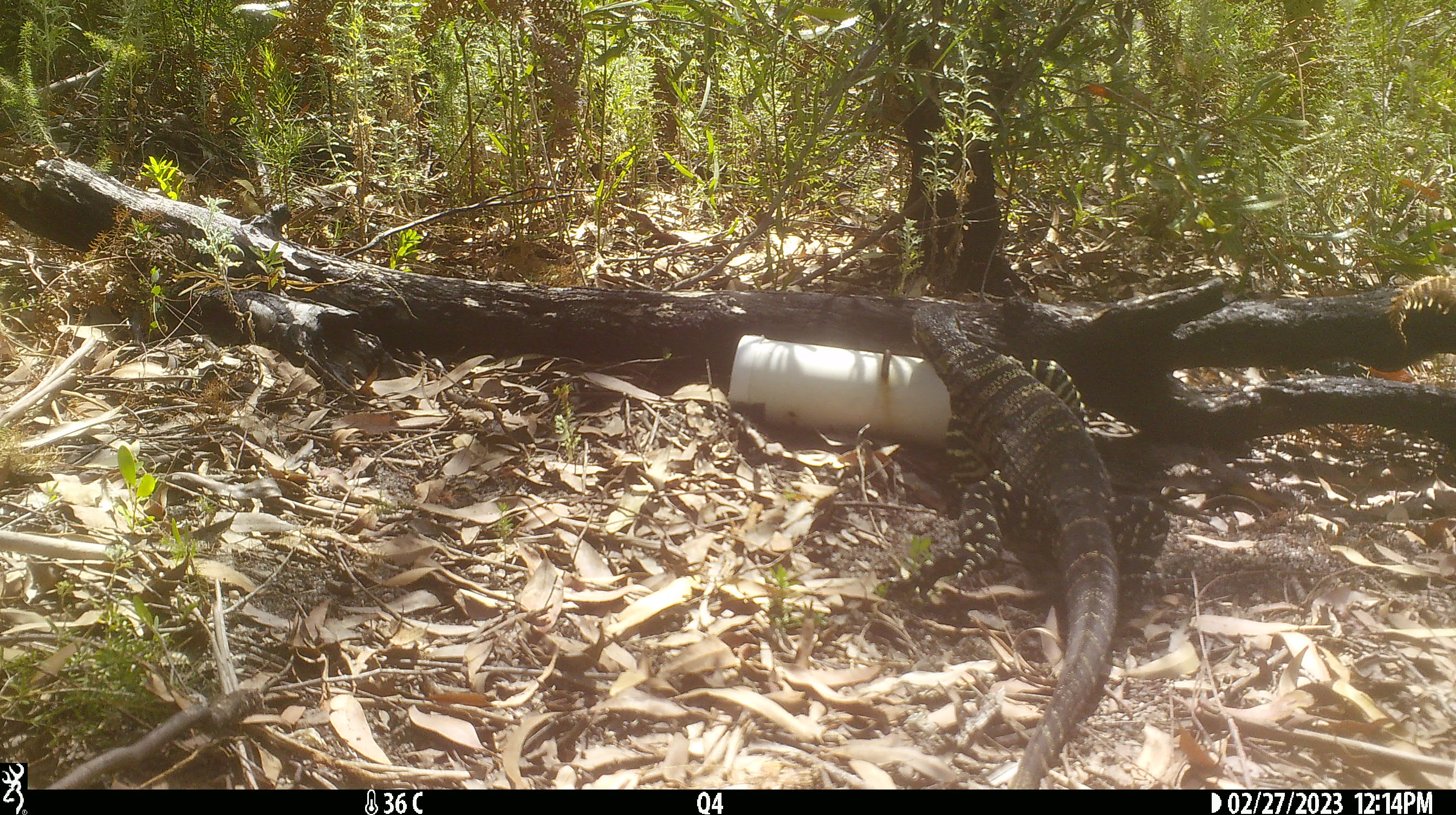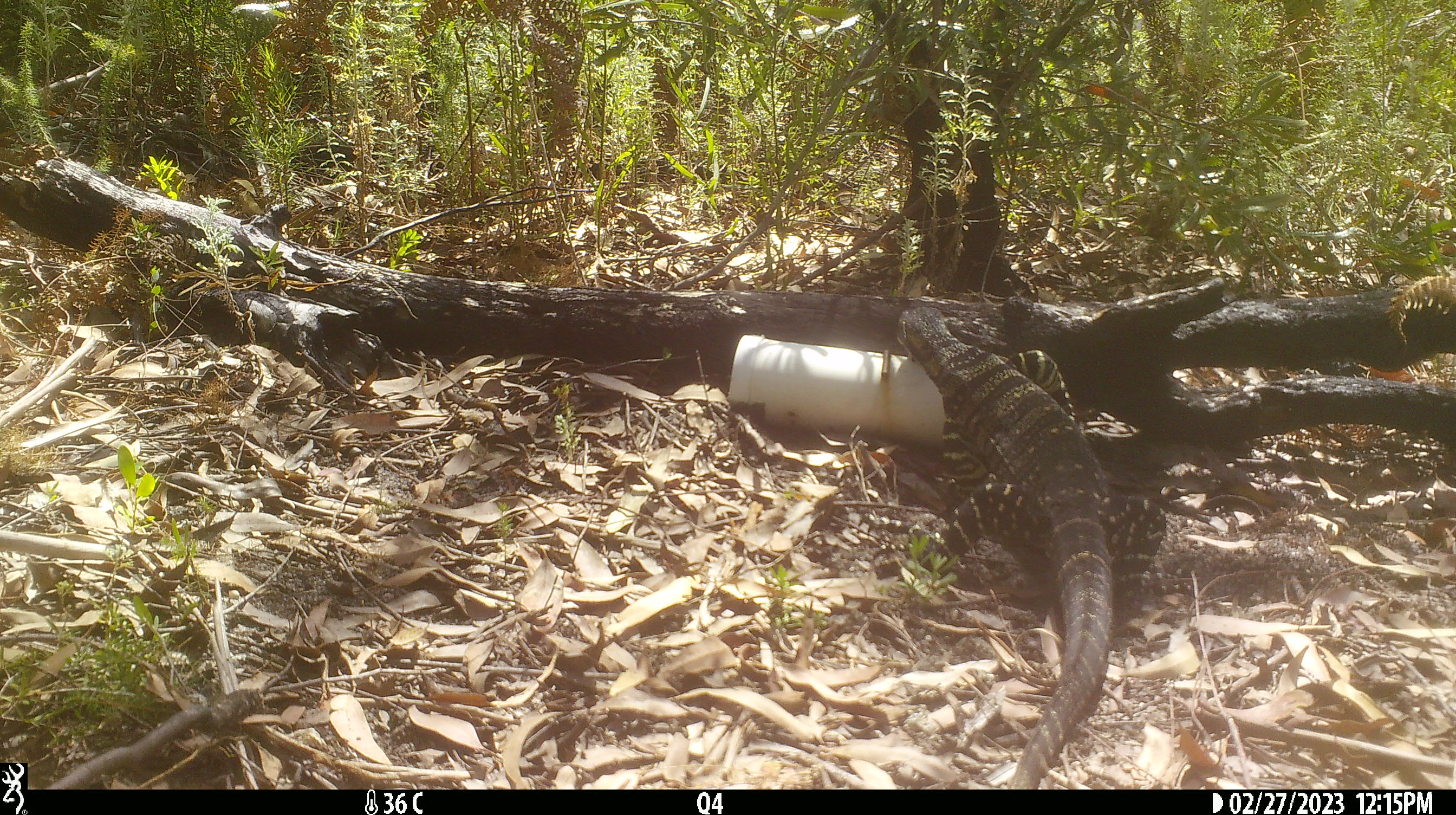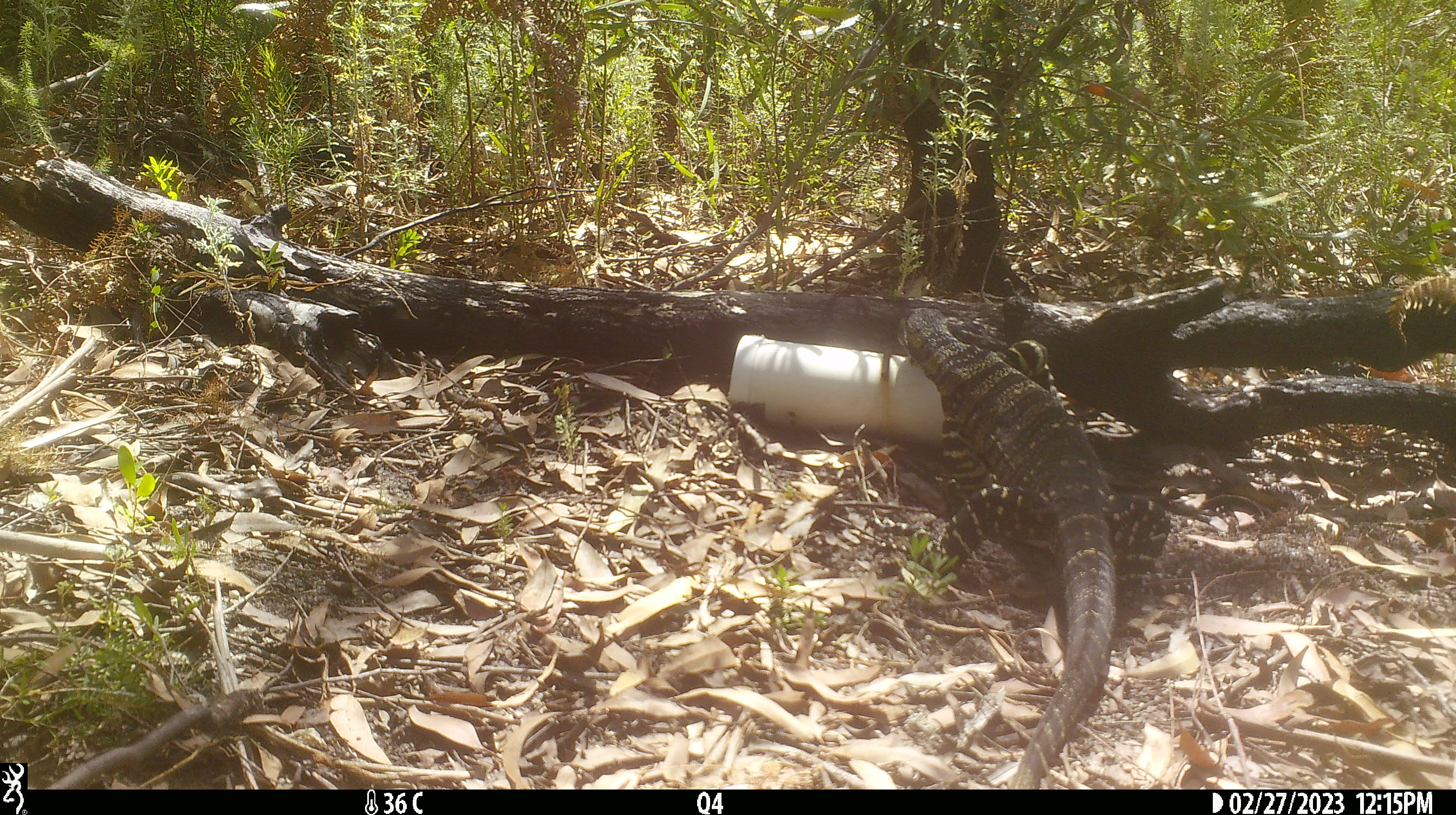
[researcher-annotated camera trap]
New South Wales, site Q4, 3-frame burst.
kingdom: Animalia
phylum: Chordata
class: Reptilia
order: Squamata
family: Varanidae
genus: Varanus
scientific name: Varanus varius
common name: lace monitor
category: goanna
Goanna (lace monitor) (Varanus varius).